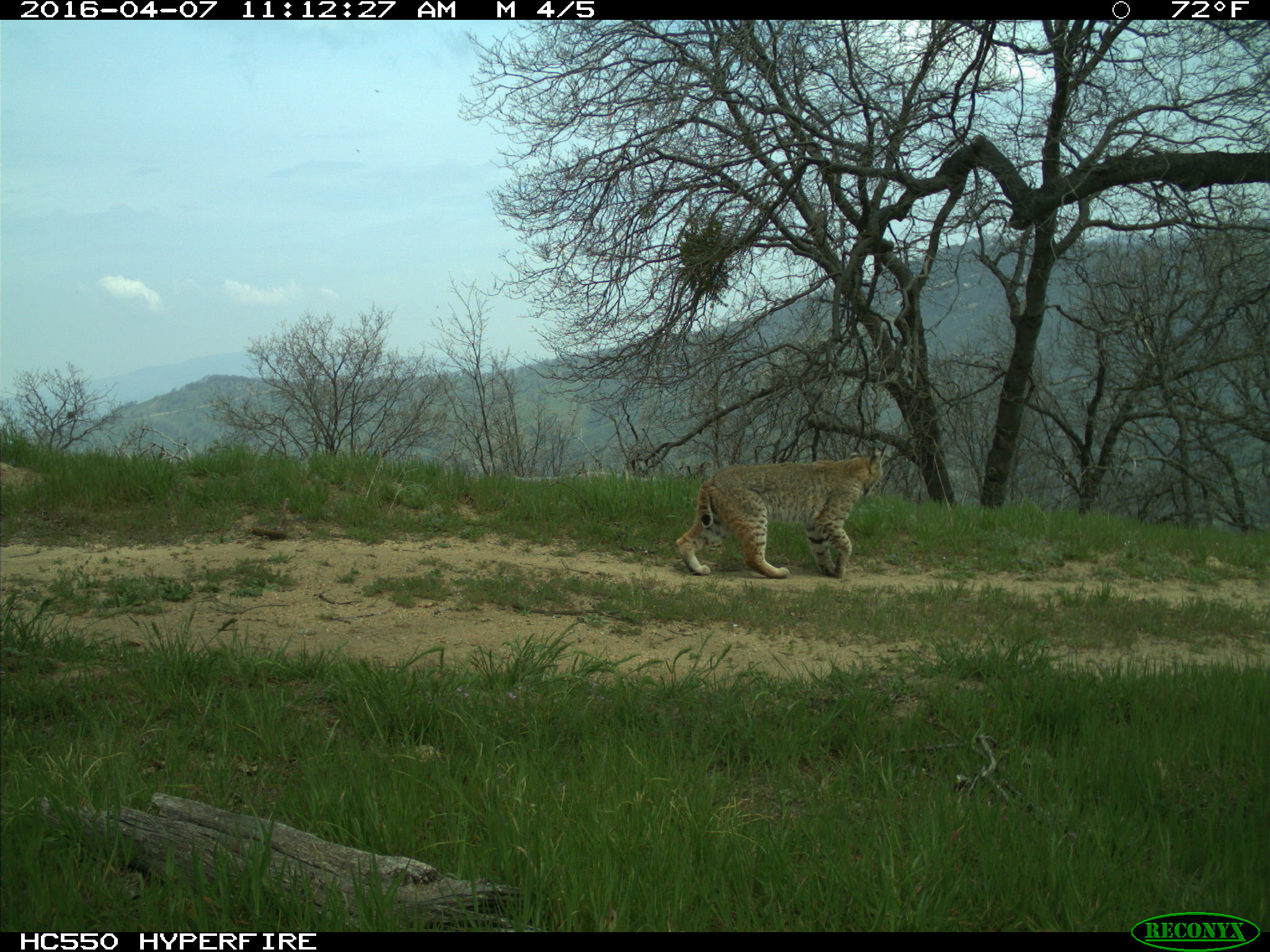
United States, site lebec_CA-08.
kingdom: Animalia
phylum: Chordata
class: Mammalia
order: Carnivora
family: Felidae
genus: Lynx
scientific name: Lynx rufus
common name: bobcat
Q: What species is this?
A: Lynx rufus (bobcat).